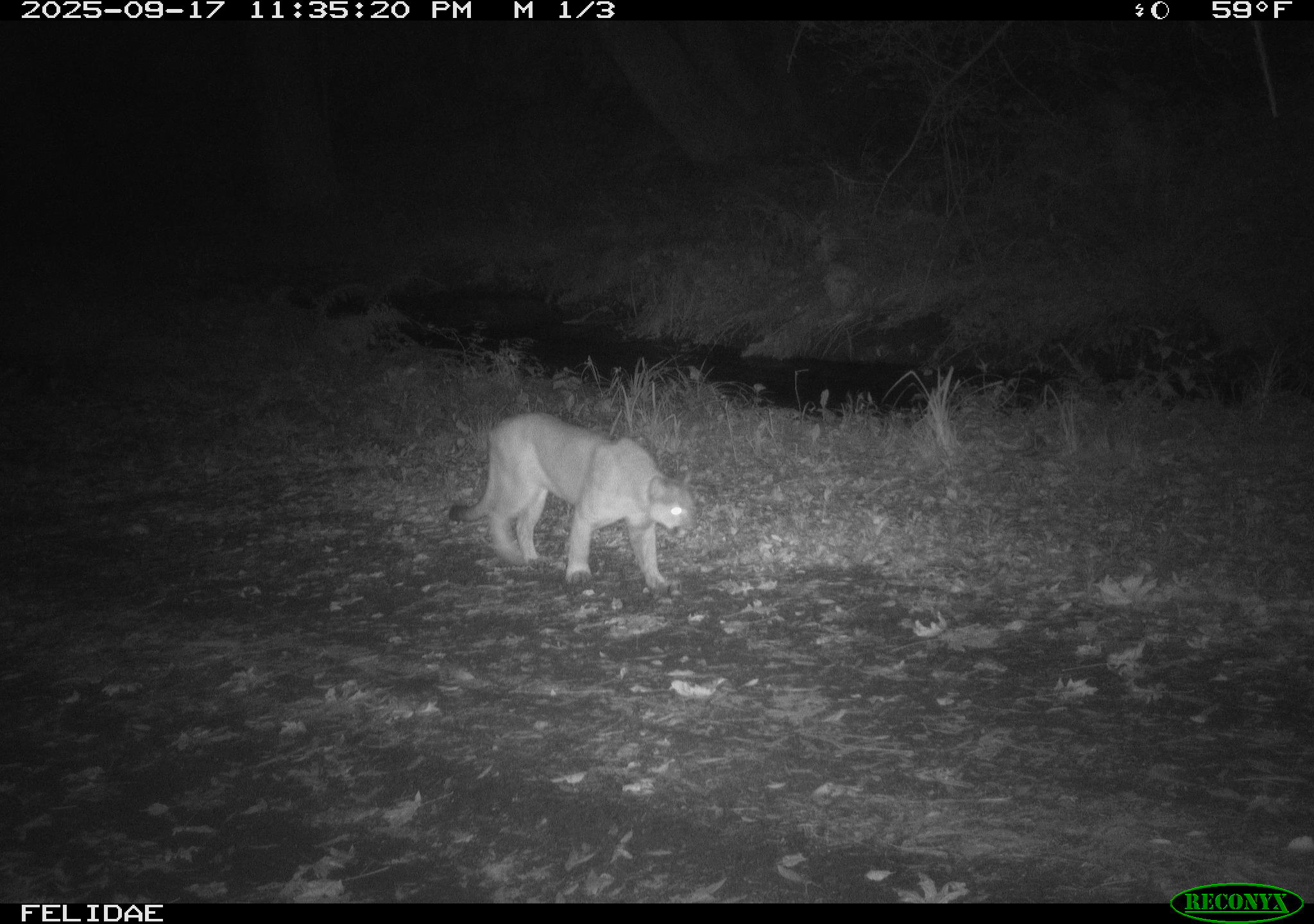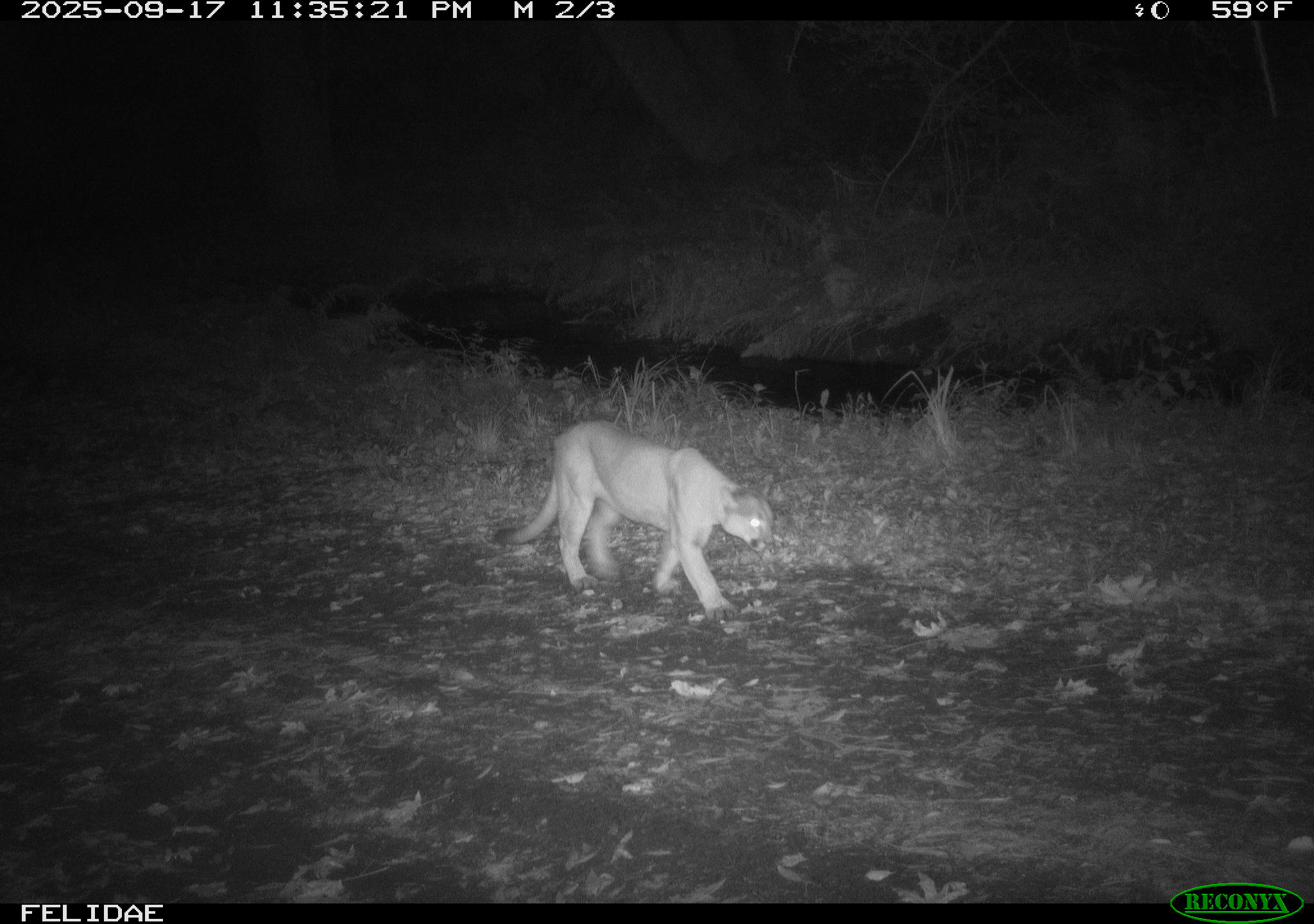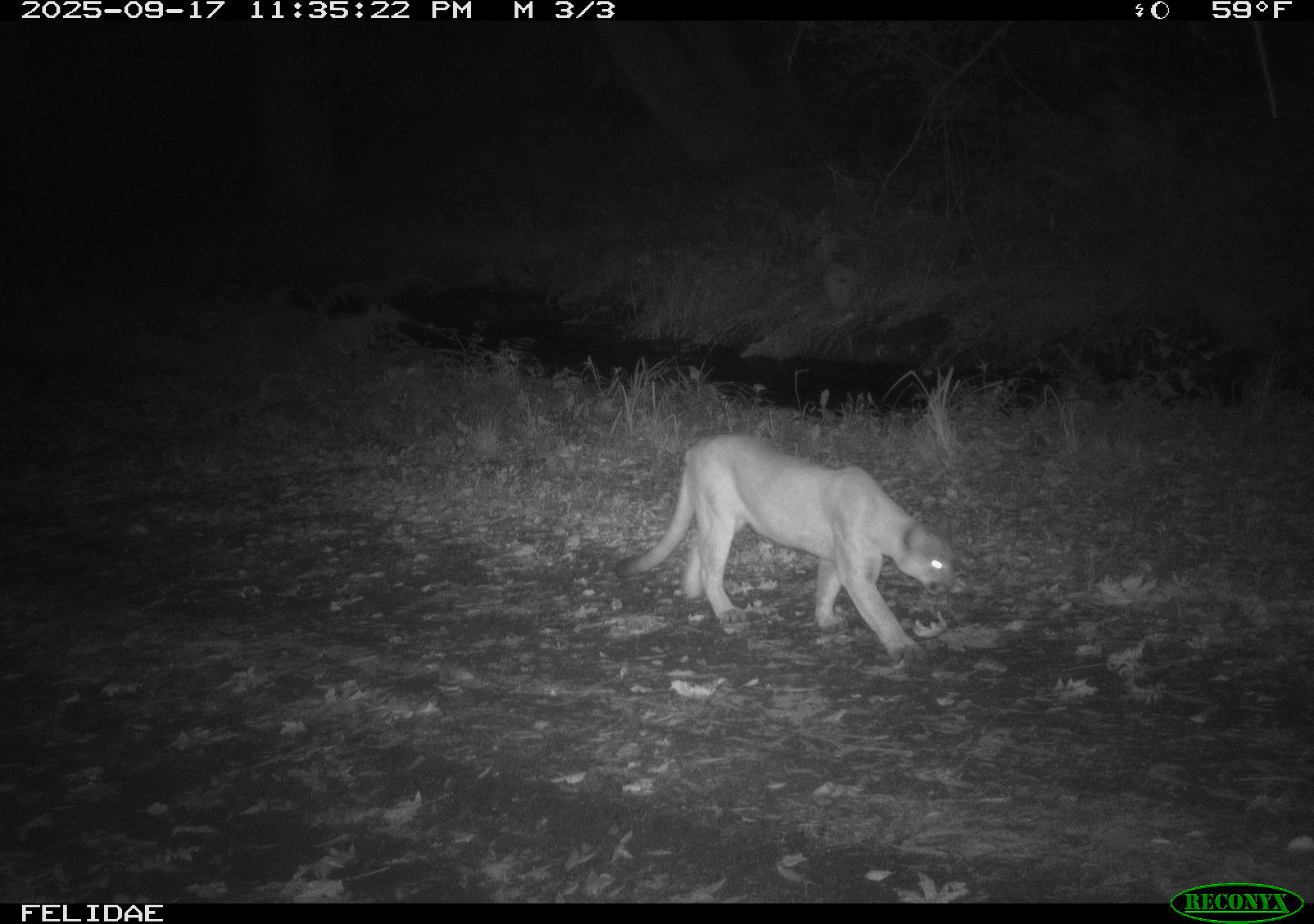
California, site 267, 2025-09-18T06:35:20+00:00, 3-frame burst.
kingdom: Animalia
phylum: Chordata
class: Mammalia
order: Carnivora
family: Felidae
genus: Puma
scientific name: Puma concolor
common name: puma